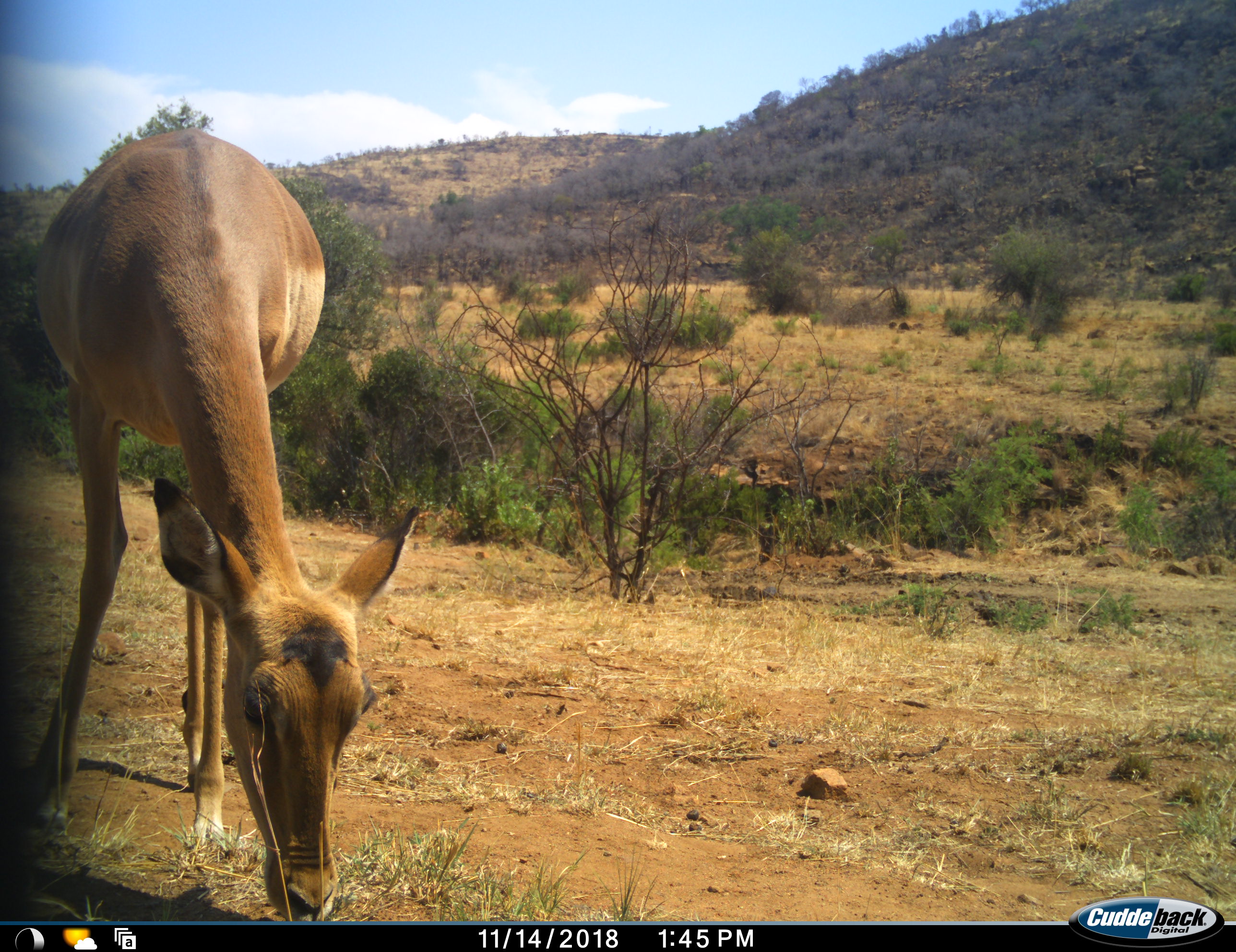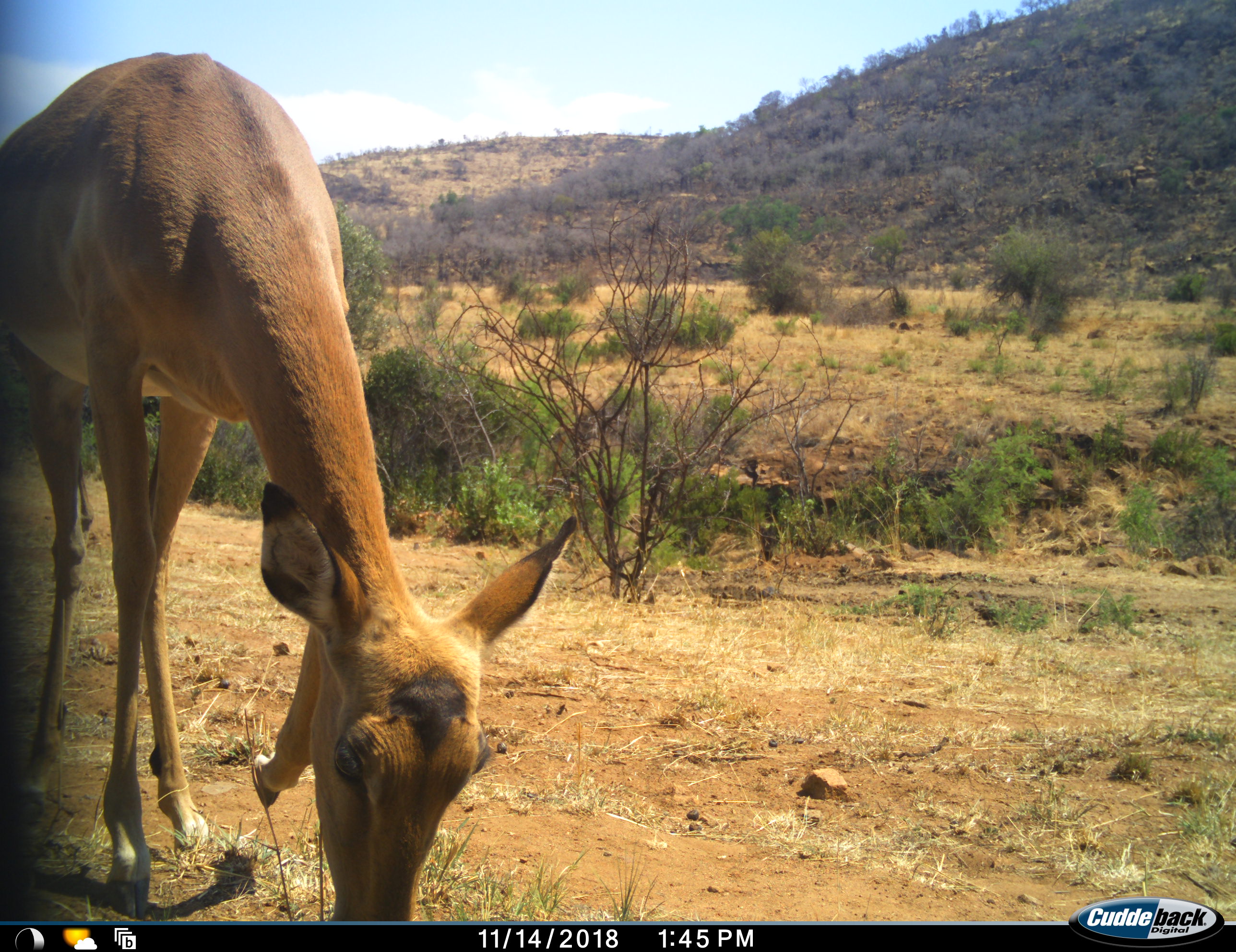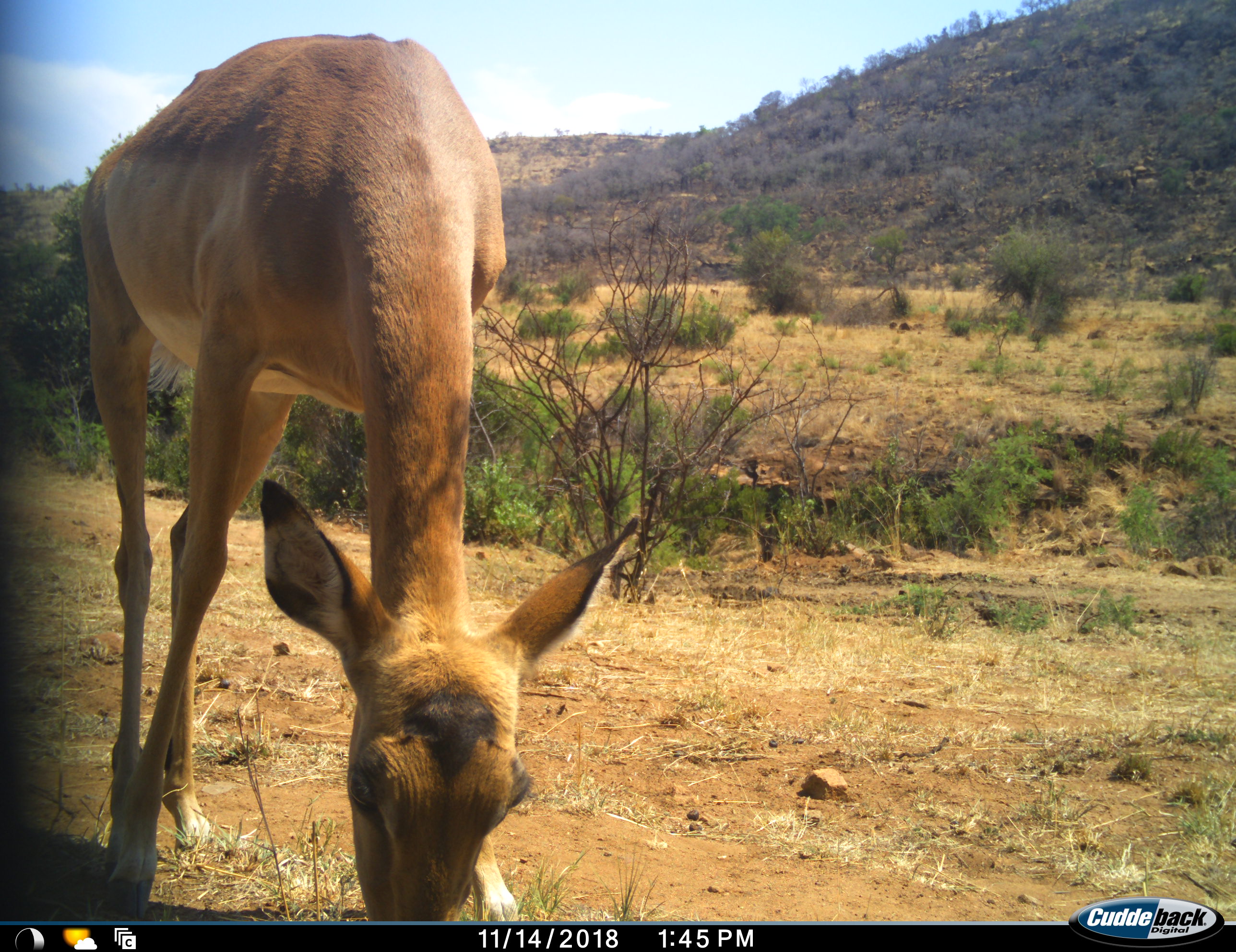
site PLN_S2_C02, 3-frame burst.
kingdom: Animalia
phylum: Chordata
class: Mammalia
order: Artiodactyla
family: Bovidae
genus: Aepyceros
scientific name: Aepyceros melampus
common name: impala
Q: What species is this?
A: Impala (Aepyceros melampus).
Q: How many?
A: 1.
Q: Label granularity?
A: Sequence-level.